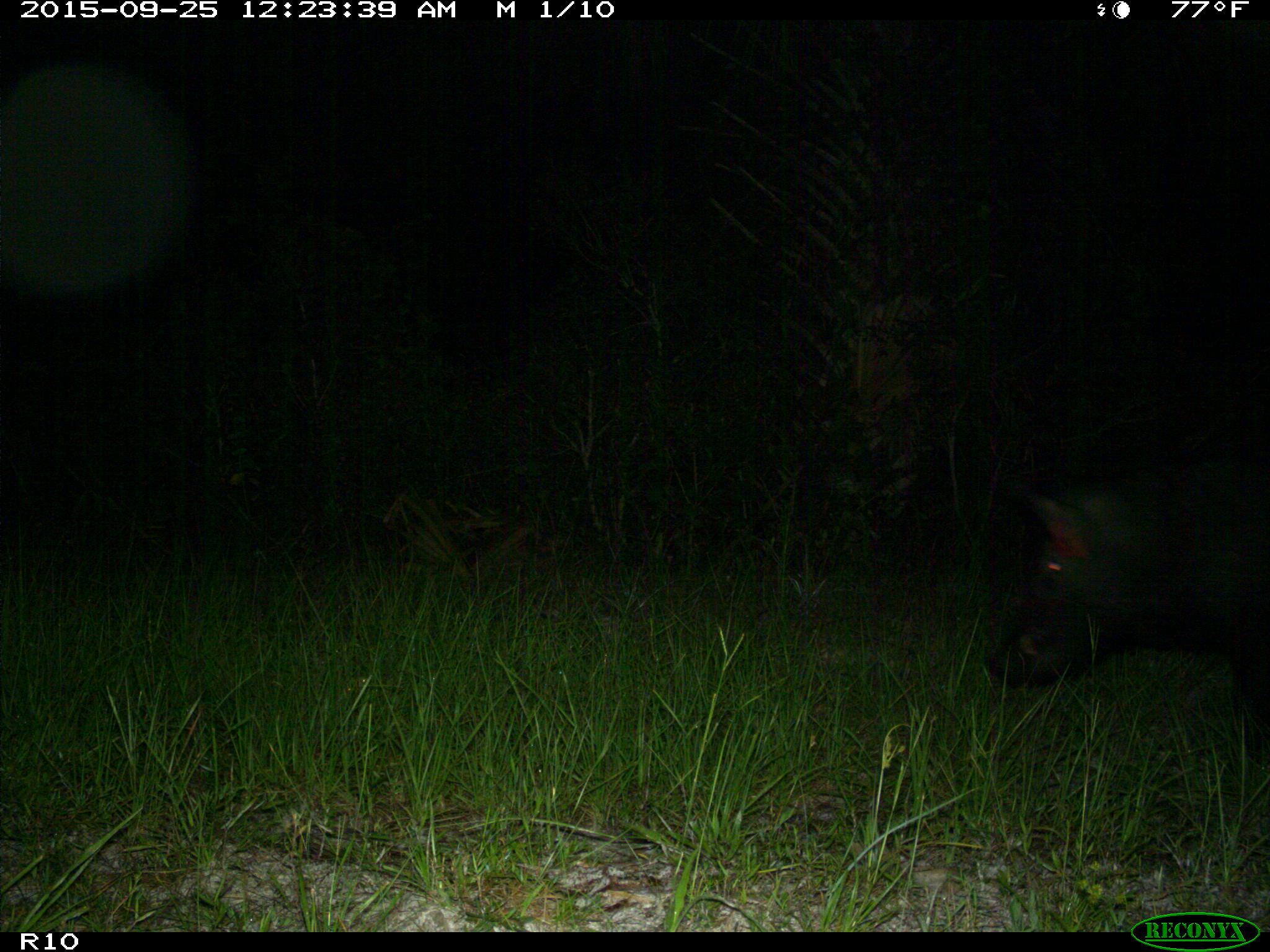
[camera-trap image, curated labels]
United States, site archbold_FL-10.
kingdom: Animalia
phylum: Chordata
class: Mammalia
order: Artiodactyla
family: Suidae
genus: Sus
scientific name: Sus scrofa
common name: wild boar